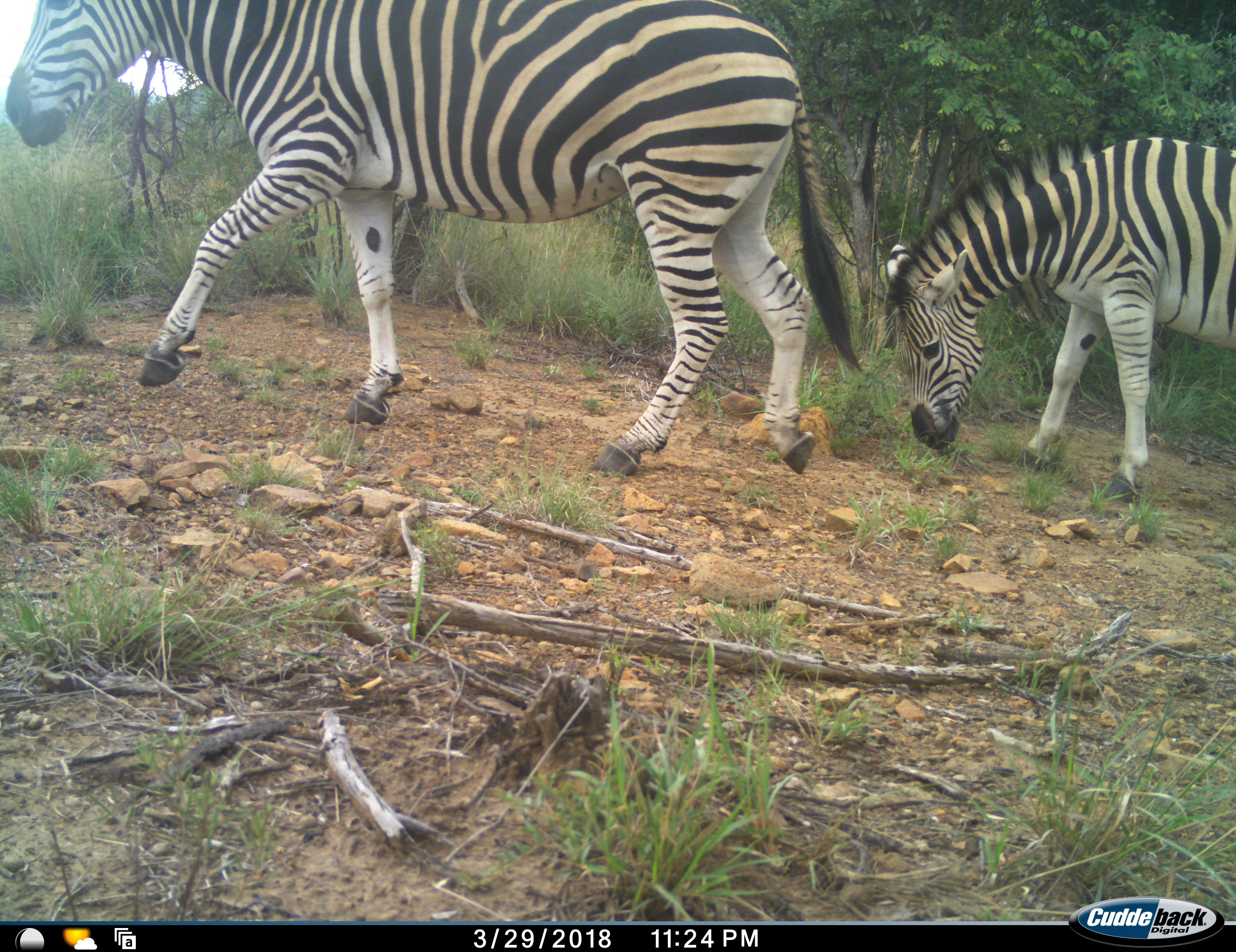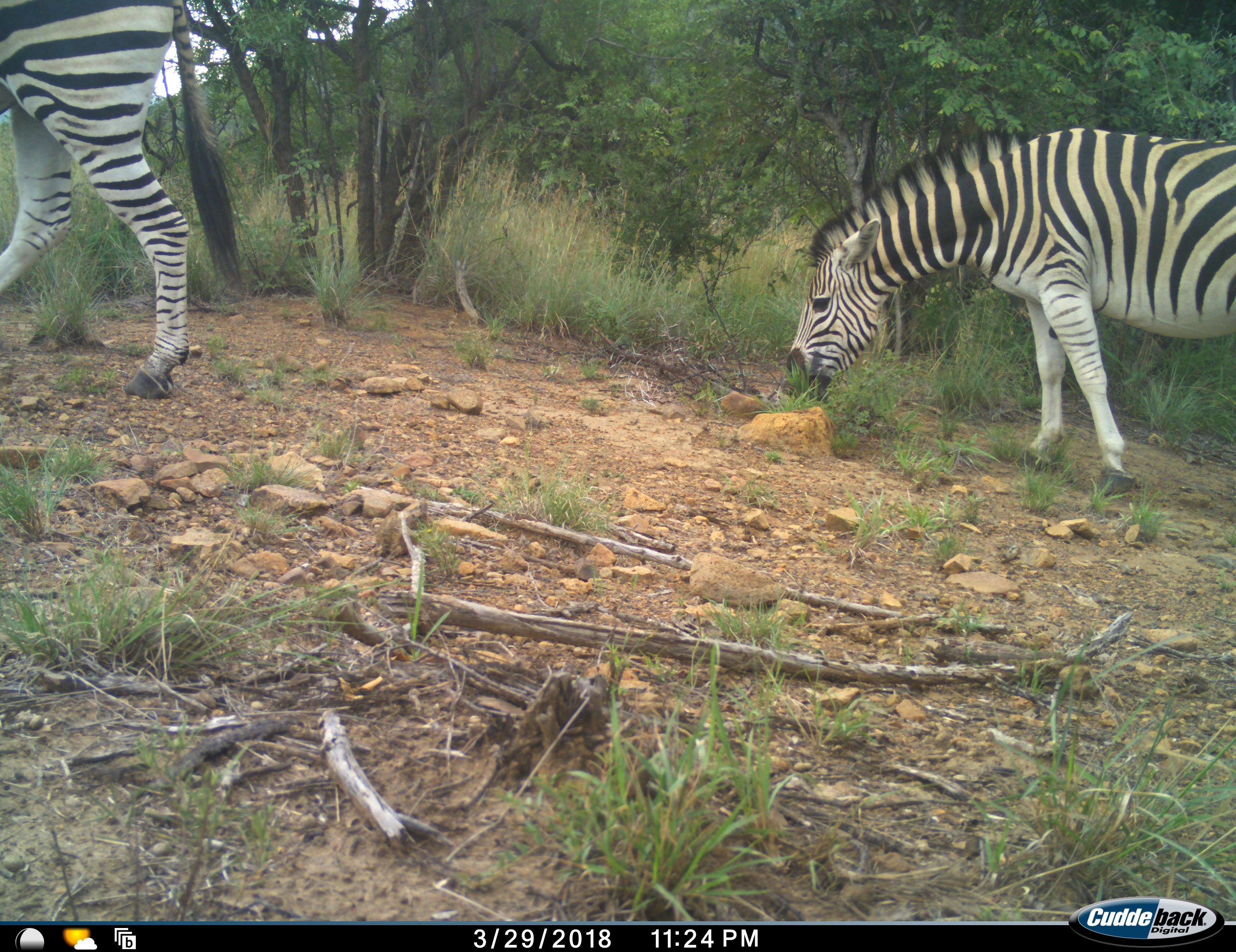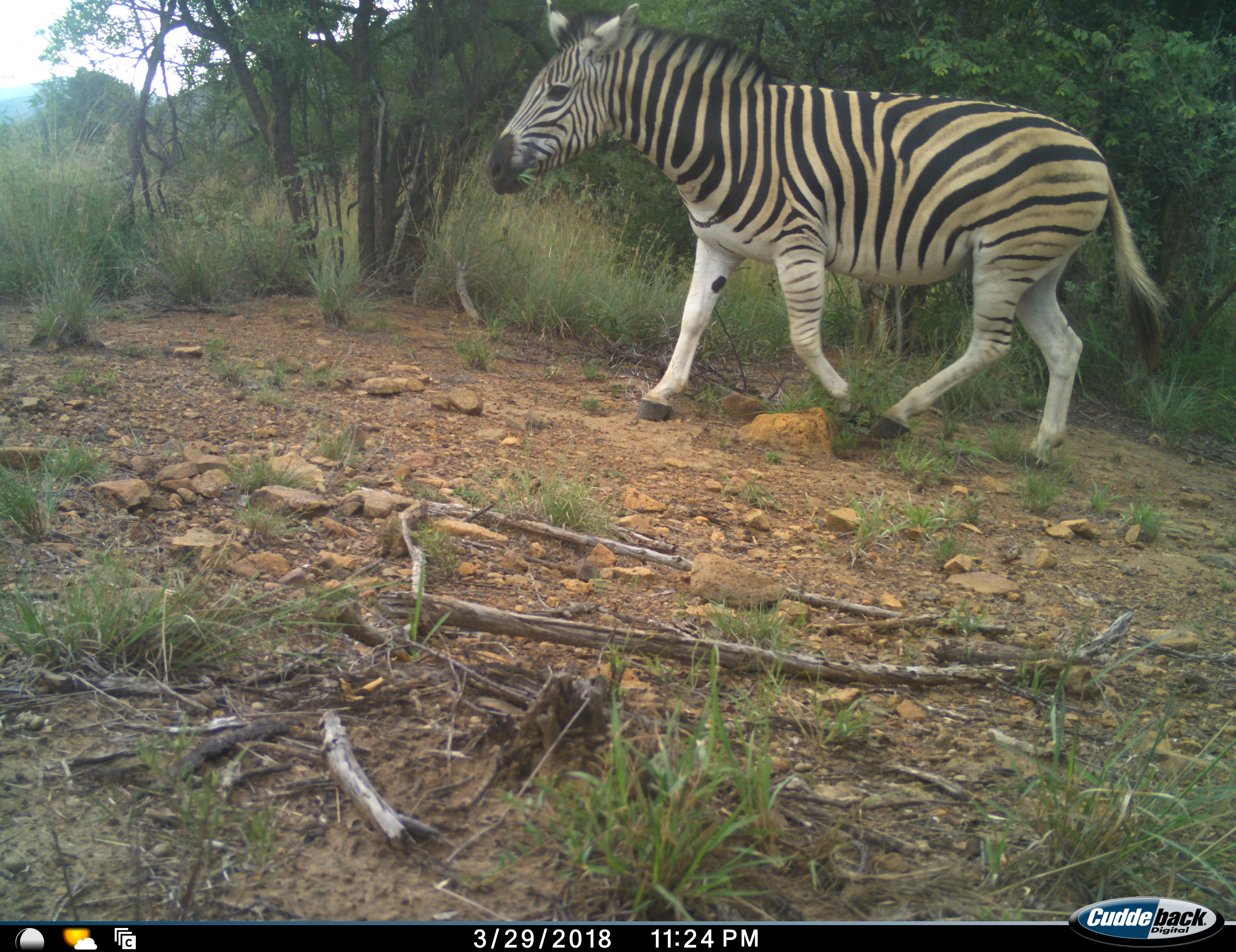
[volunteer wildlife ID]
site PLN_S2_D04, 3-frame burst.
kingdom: Animalia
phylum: Chordata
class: Mammalia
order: Perissodactyla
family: Equidae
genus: Equus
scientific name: Equus quagga burchellii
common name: burchell's zebra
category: zebraburchells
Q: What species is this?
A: Zebraburchells (burchell's zebra) (Equus quagga burchellii).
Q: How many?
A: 2.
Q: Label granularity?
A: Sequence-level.